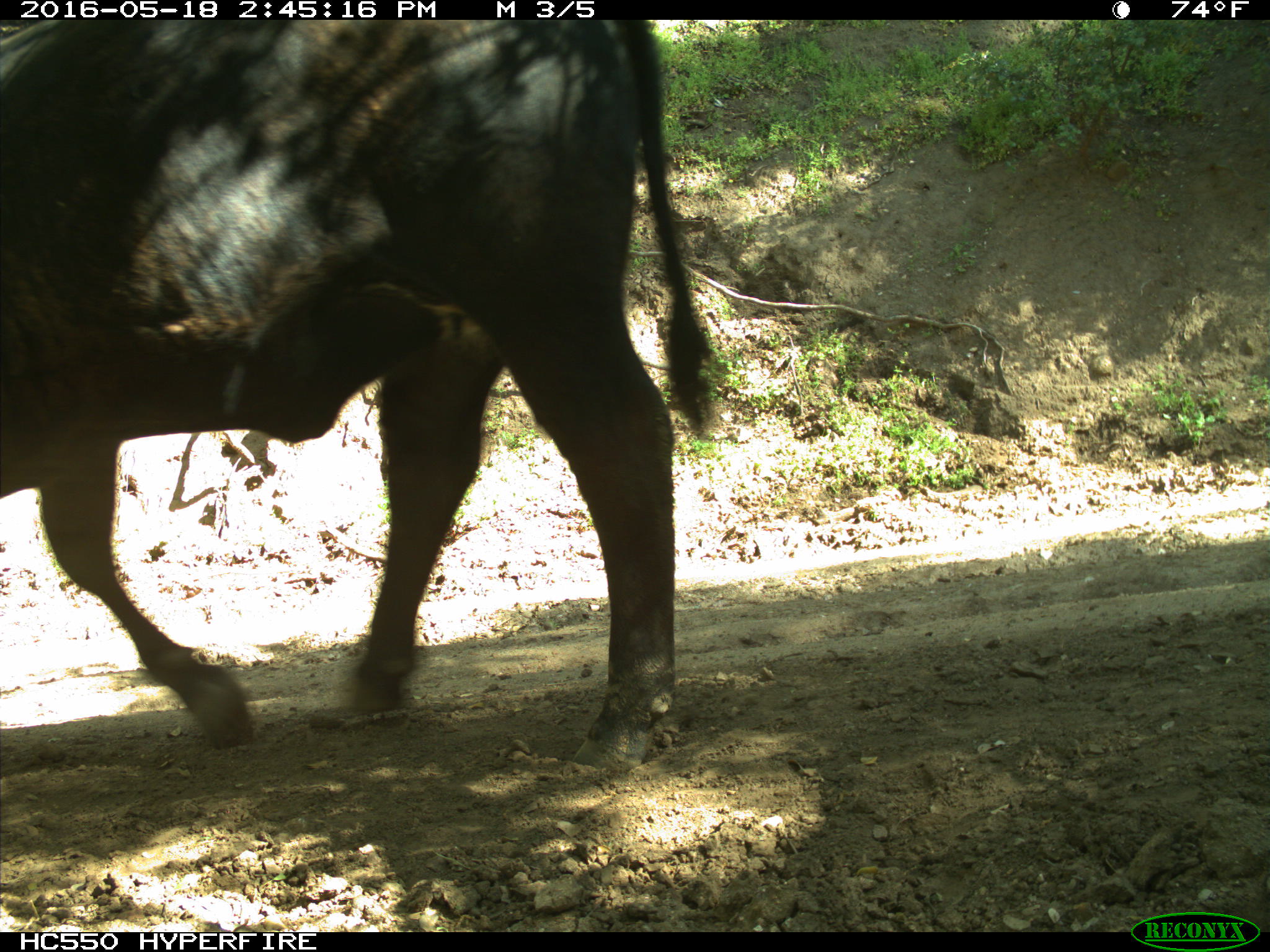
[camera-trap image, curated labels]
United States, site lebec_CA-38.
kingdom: Animalia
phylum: Chordata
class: Mammalia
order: Artiodactyla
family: Bovidae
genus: Bos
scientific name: Bos taurus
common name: domestic cow